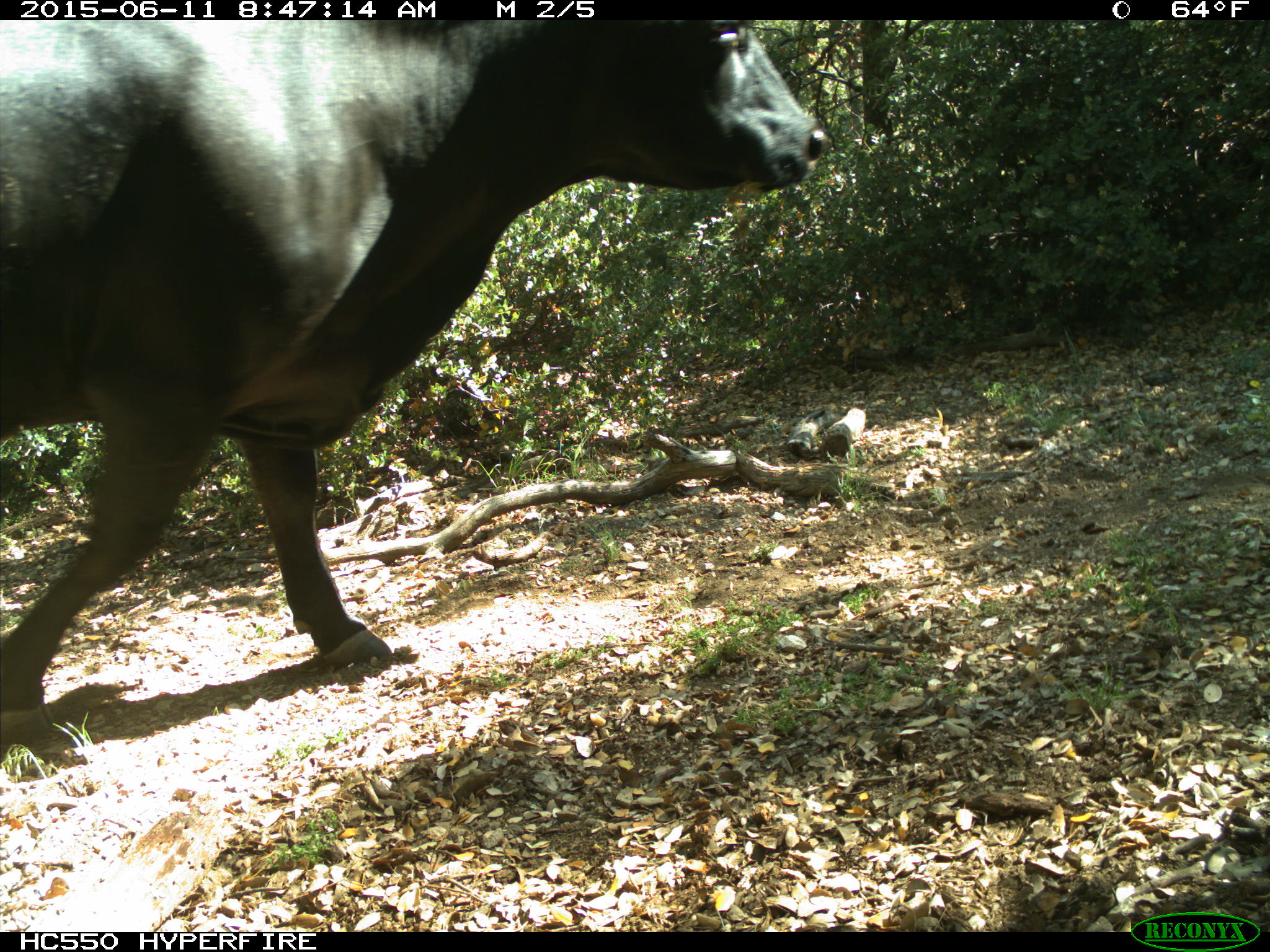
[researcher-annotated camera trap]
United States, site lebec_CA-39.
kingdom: Animalia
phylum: Chordata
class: Mammalia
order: Artiodactyla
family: Bovidae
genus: Bos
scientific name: Bos taurus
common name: domestic cow